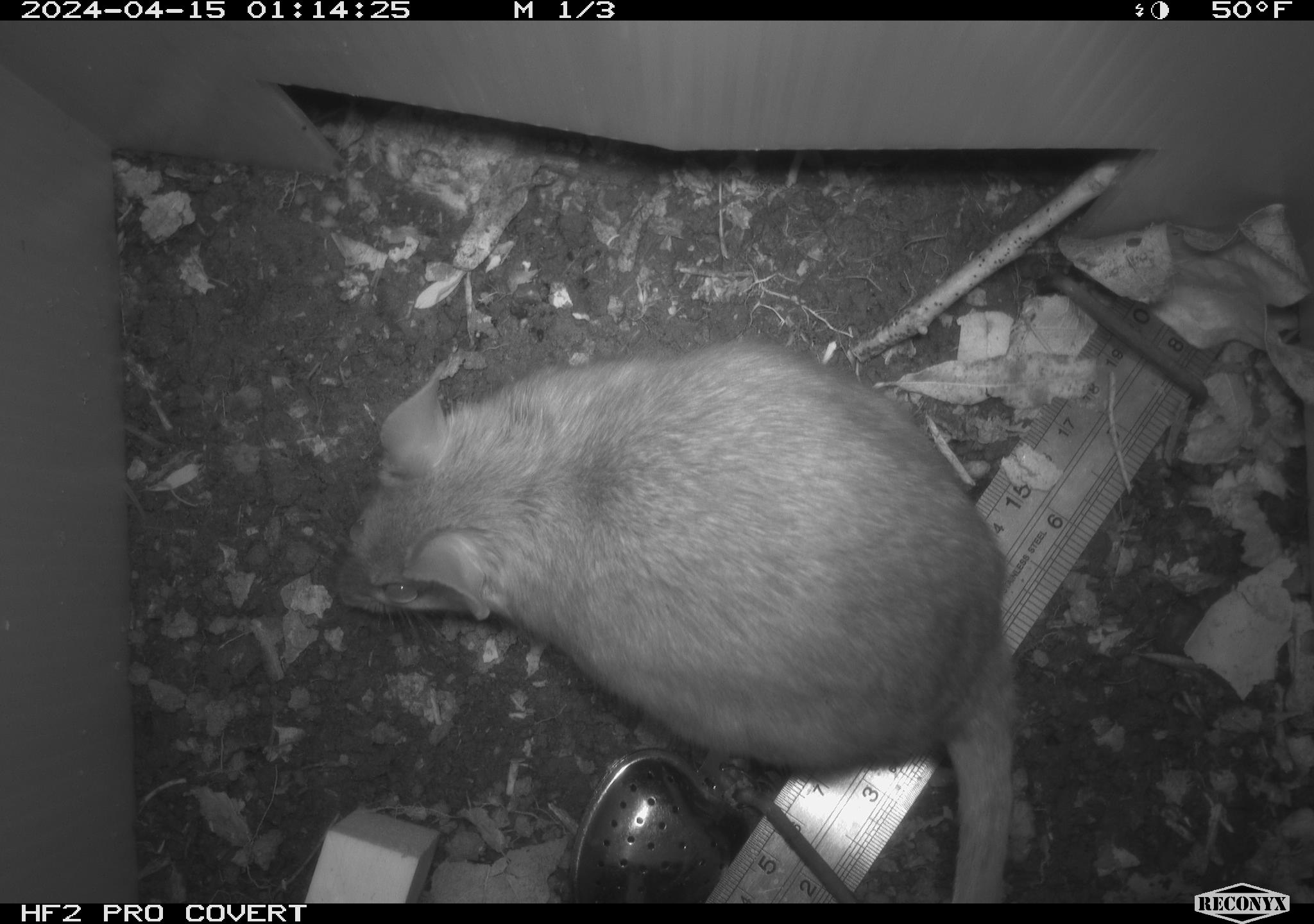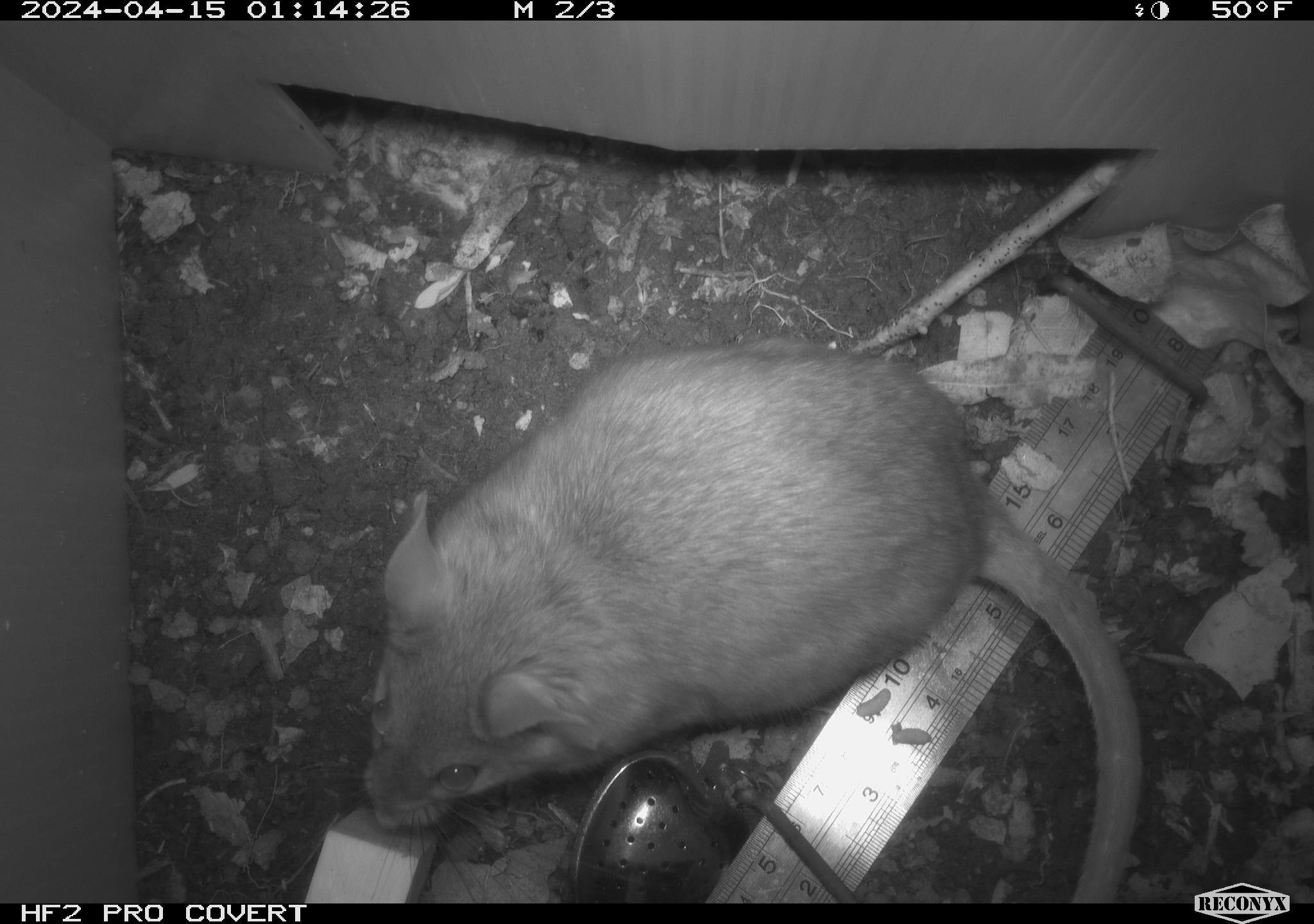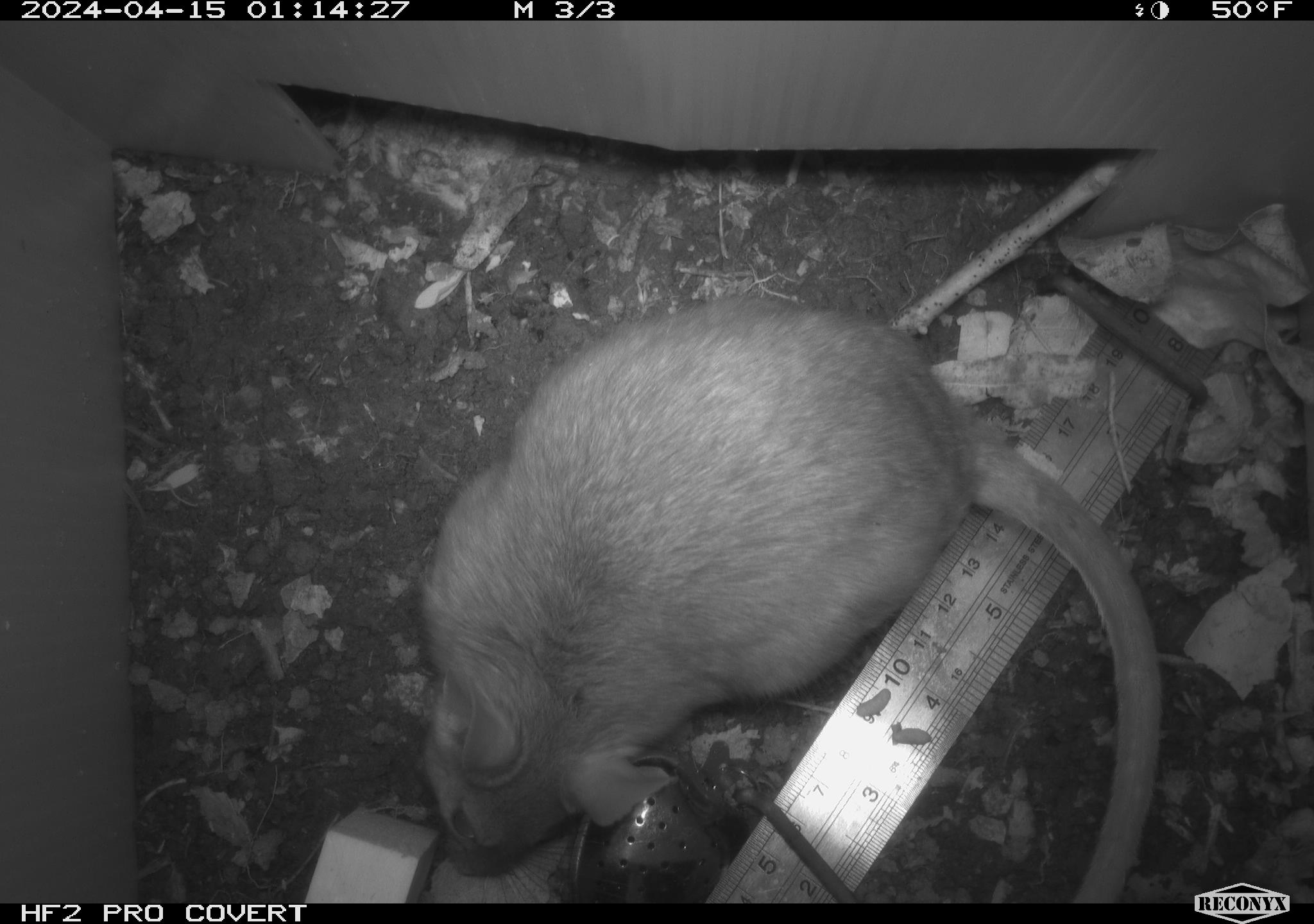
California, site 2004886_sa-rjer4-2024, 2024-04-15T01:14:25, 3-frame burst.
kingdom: Animalia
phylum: Chordata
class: Mammalia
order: Rodentia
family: Cricetidae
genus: Neotoma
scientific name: Neotoma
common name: pack rat or woodrat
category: neotoma species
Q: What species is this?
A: Neotoma species (pack rat or woodrat) (Neotoma).